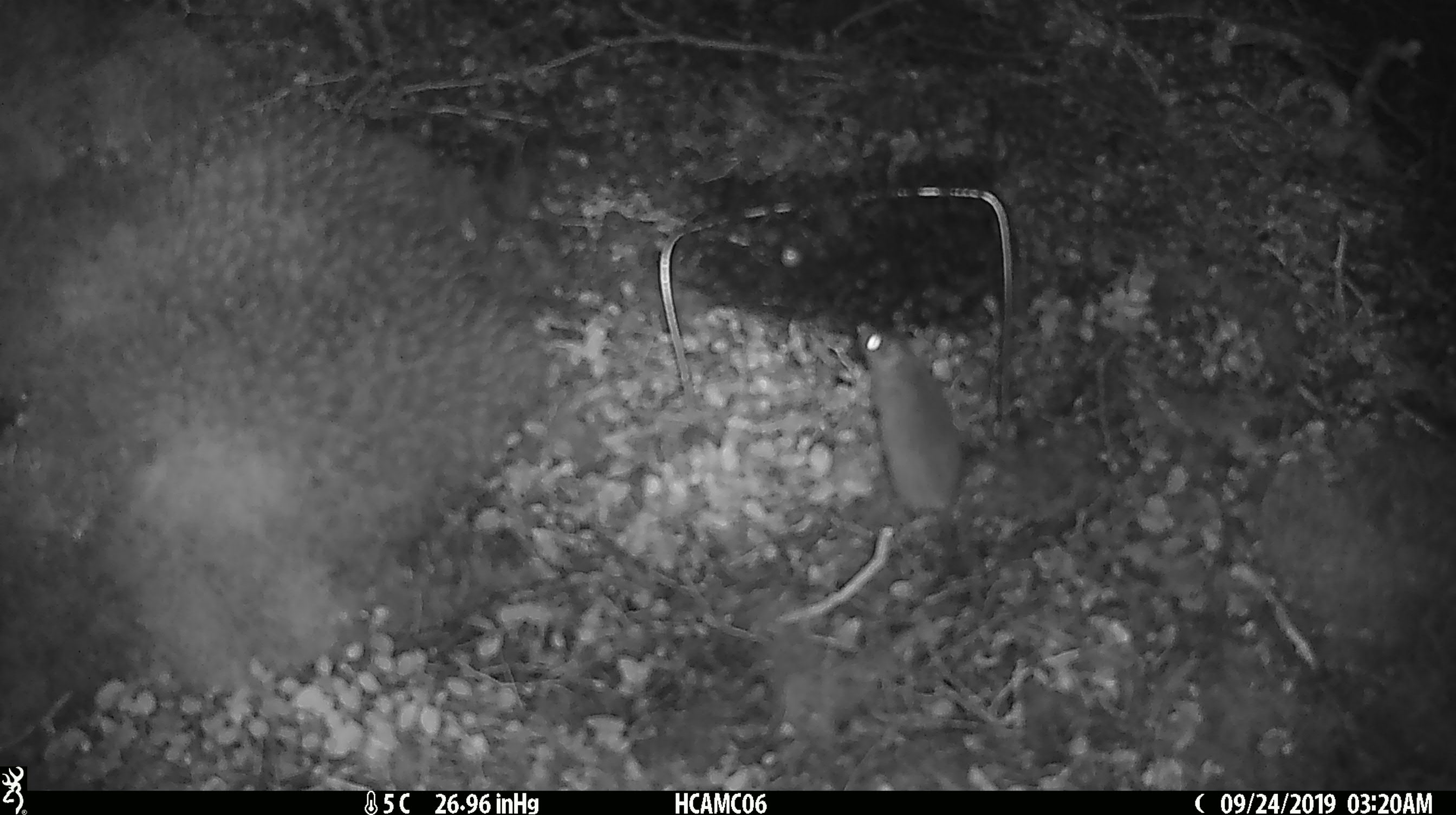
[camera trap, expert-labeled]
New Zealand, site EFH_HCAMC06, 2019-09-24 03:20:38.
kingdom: Animalia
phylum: Chordata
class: Mammalia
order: Rodentia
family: Muridae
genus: Mus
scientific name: Mus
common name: mouse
Mouse (Mus).